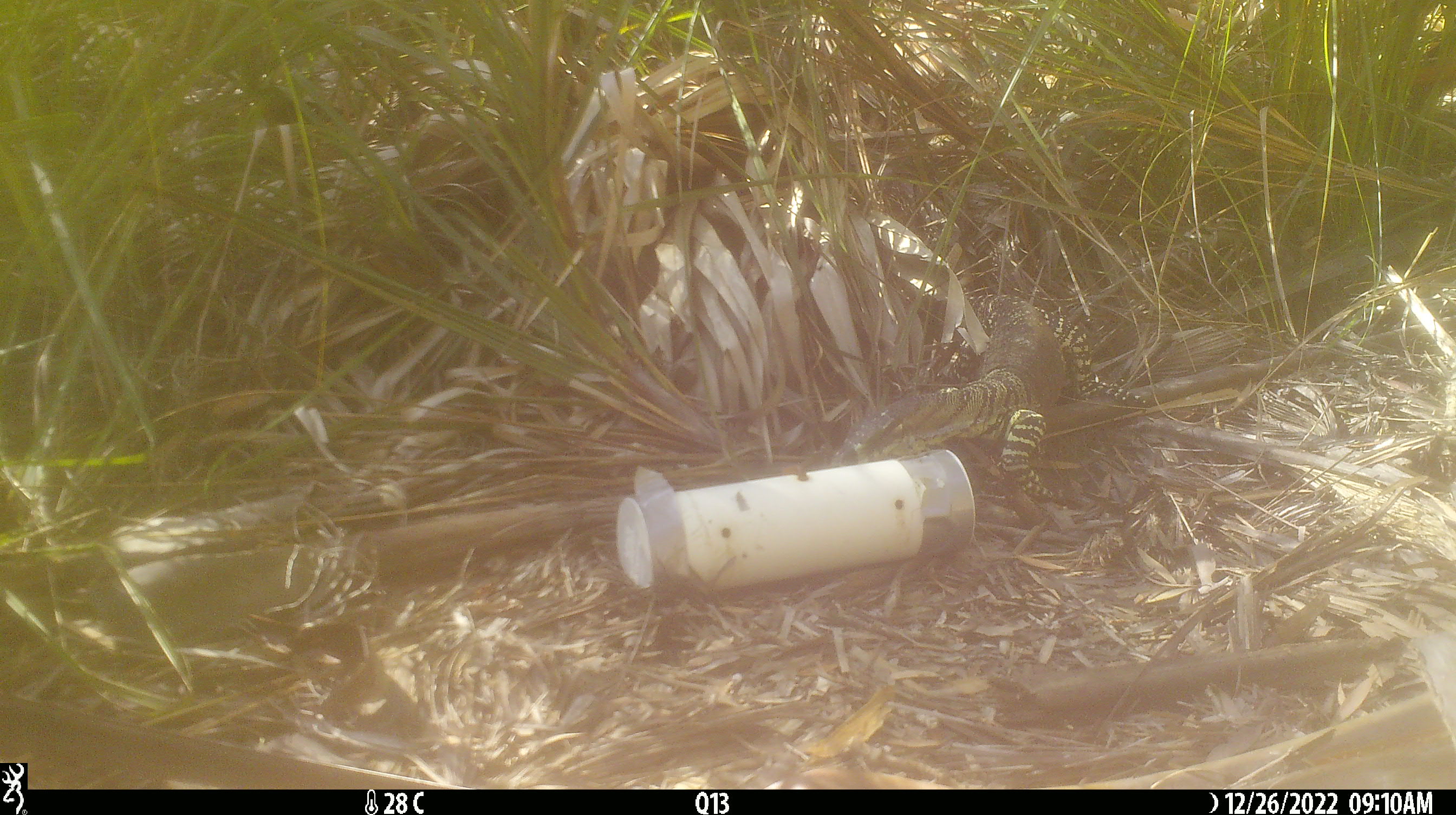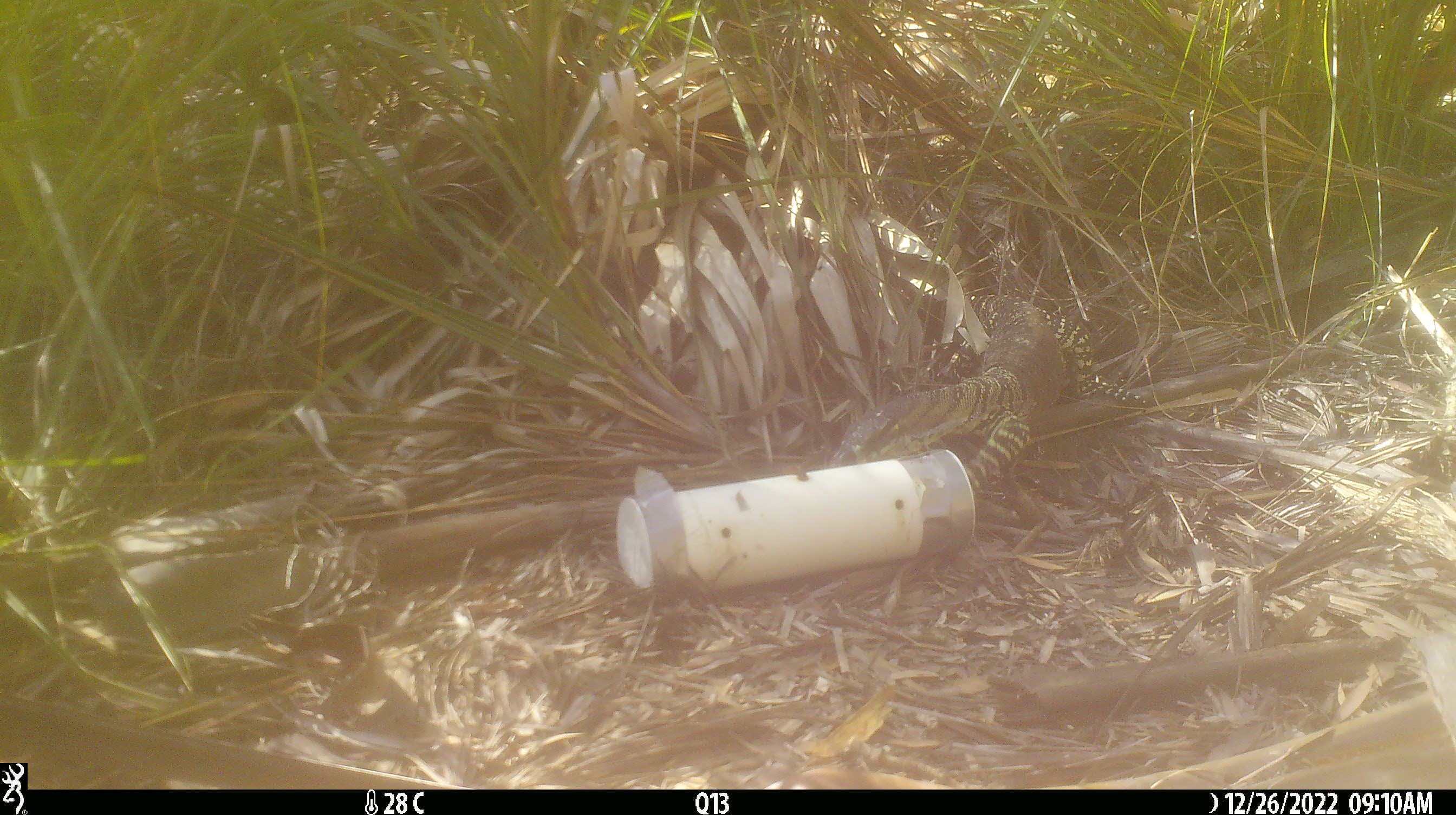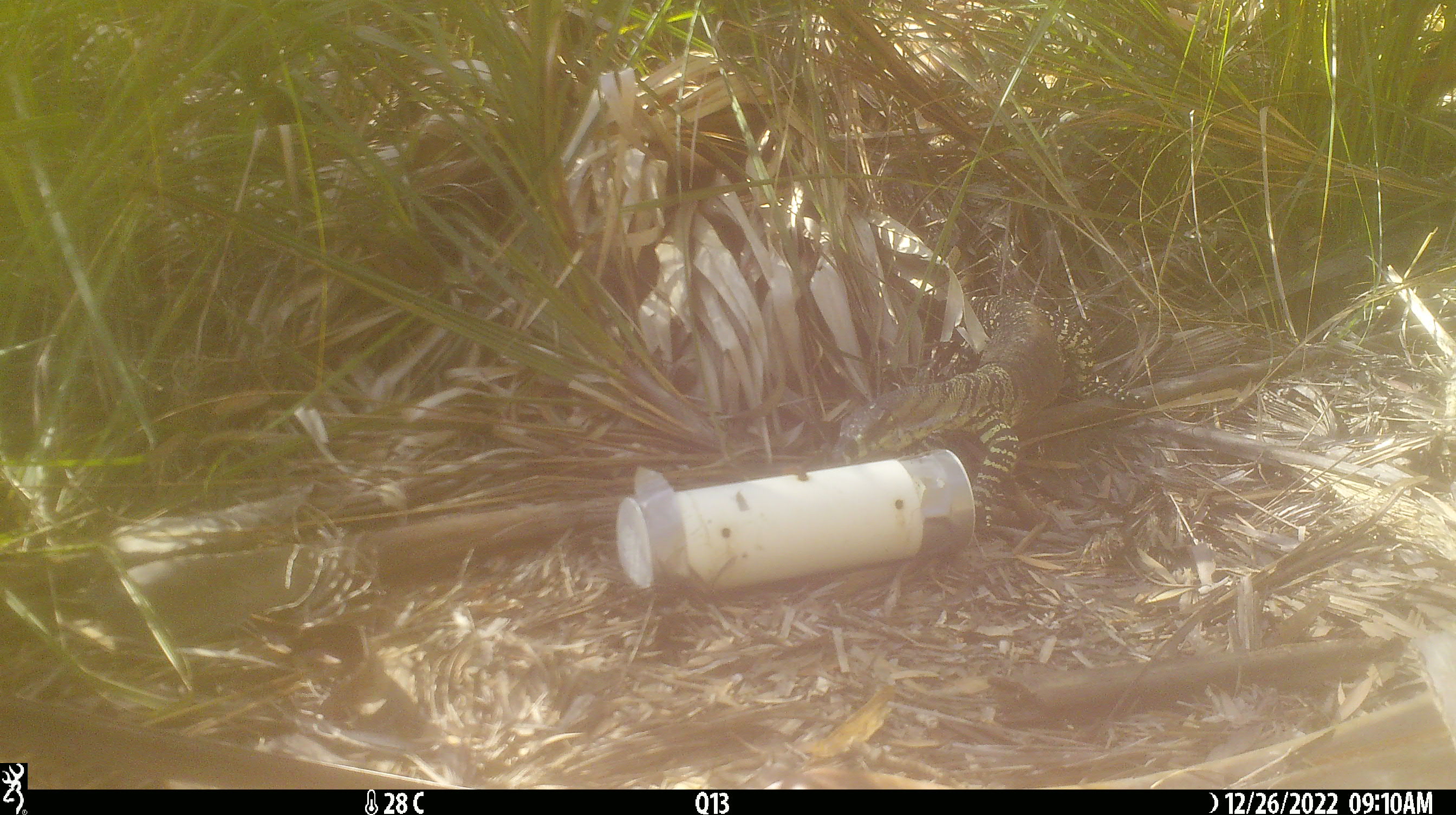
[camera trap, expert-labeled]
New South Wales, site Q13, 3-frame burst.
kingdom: Animalia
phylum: Chordata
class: Reptilia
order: Squamata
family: Varanidae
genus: Varanus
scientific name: Varanus varius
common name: lace monitor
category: goanna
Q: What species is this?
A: Goanna (lace monitor) (Varanus varius).